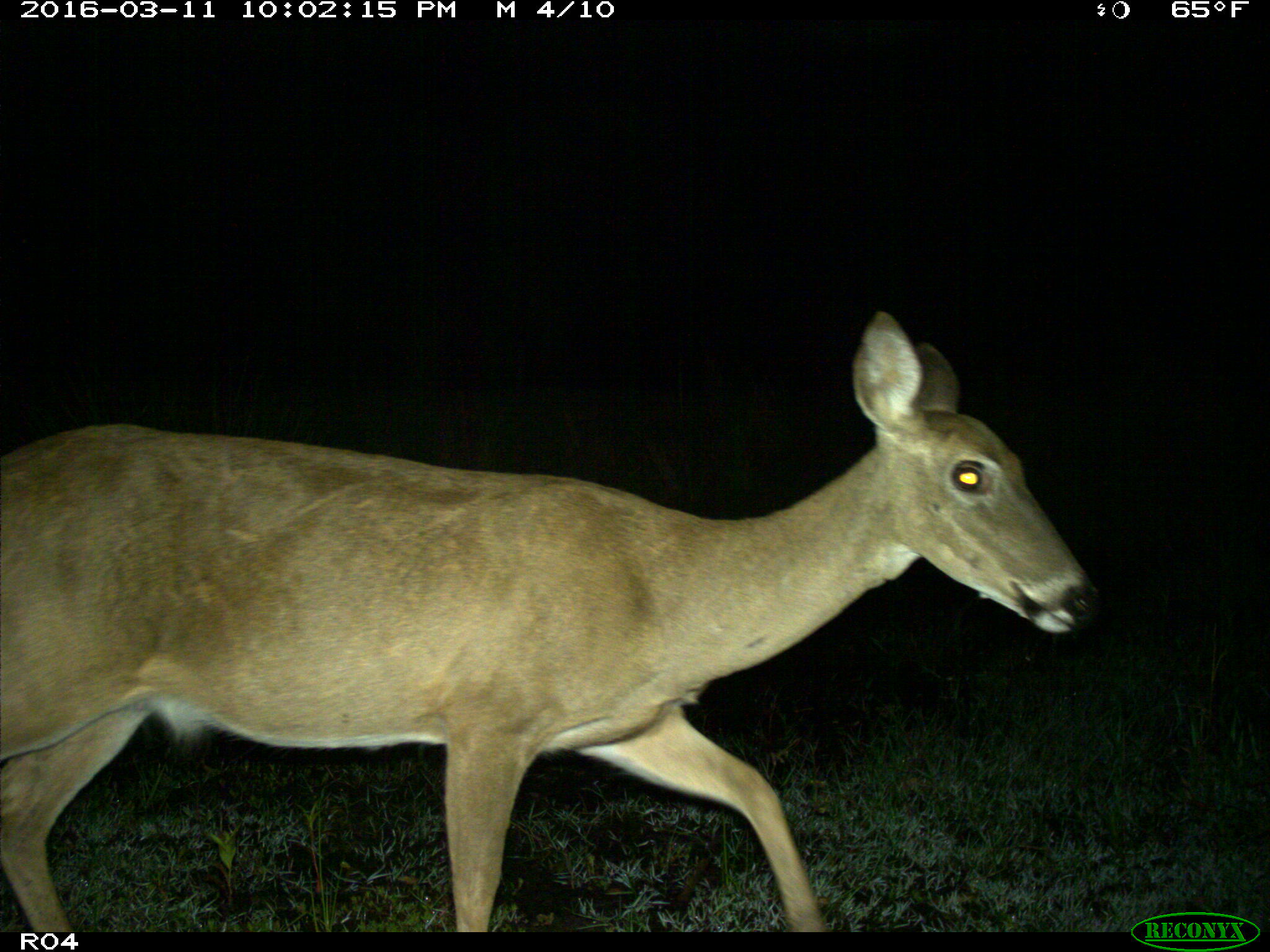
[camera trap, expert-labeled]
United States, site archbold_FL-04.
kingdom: Animalia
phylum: Chordata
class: Mammalia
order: Artiodactyla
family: Cervidae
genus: Odocoileus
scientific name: Odocoileus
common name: deer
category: unidentified deer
Unidentified deer (deer) (Odocoileus).